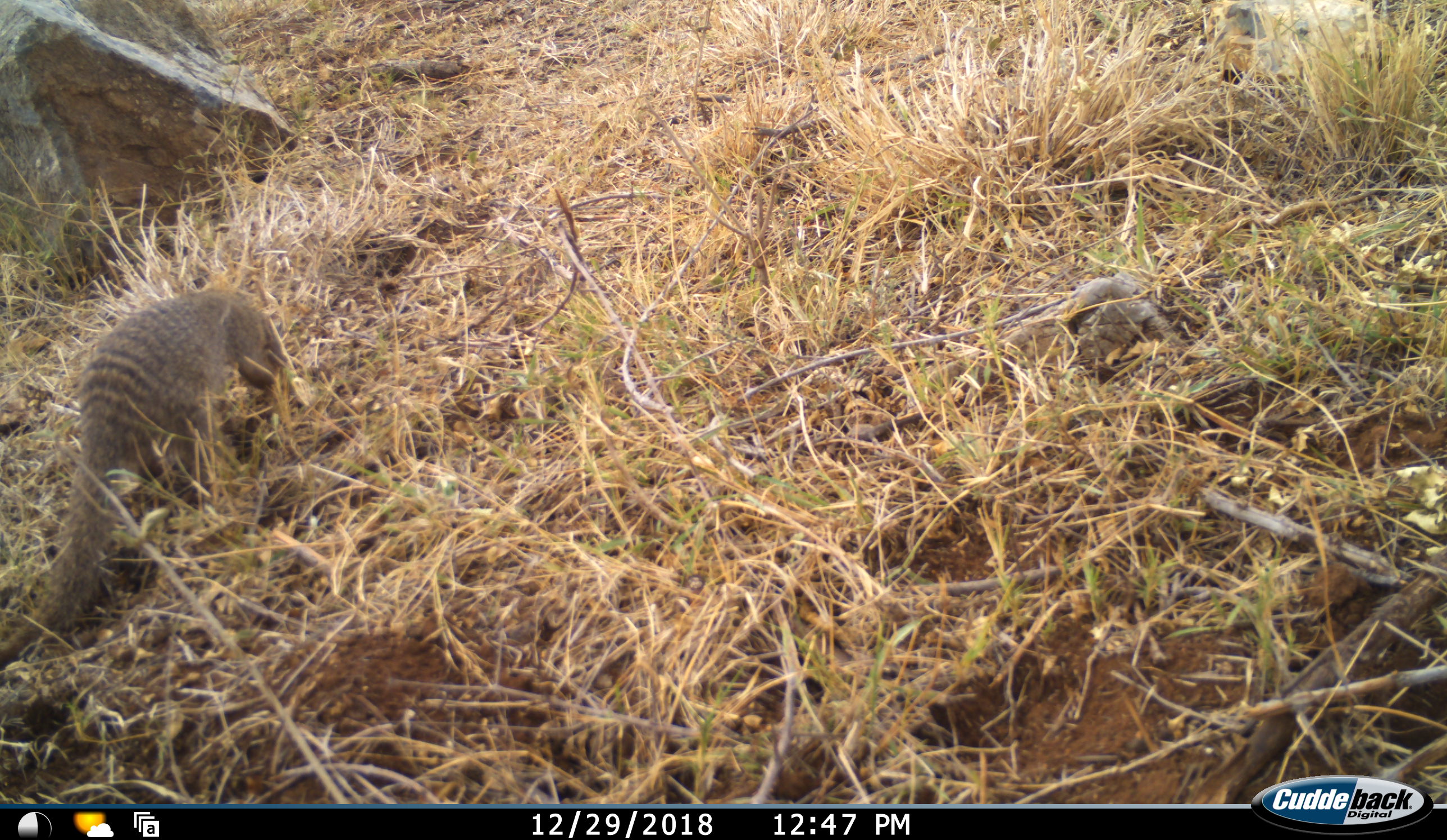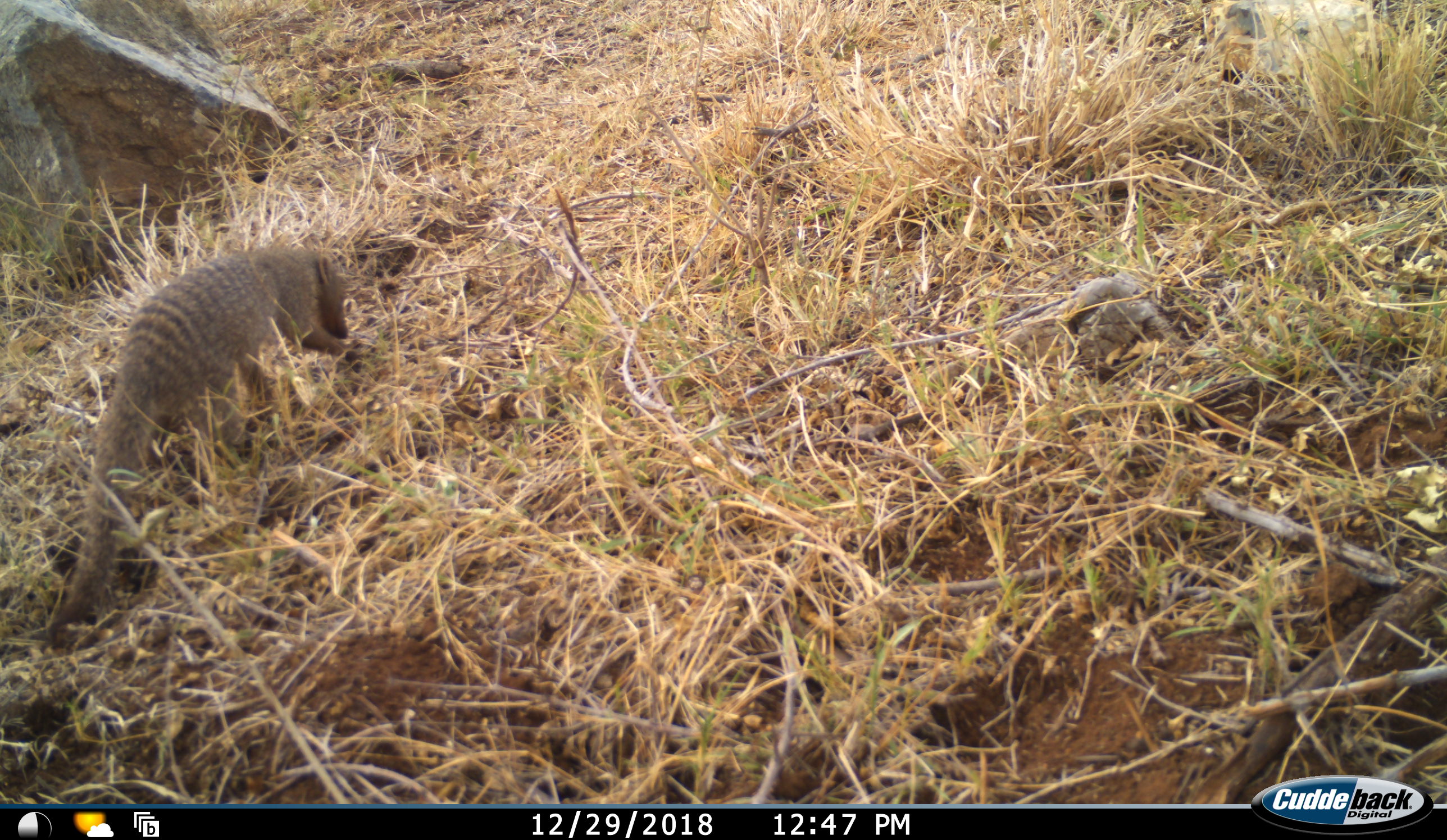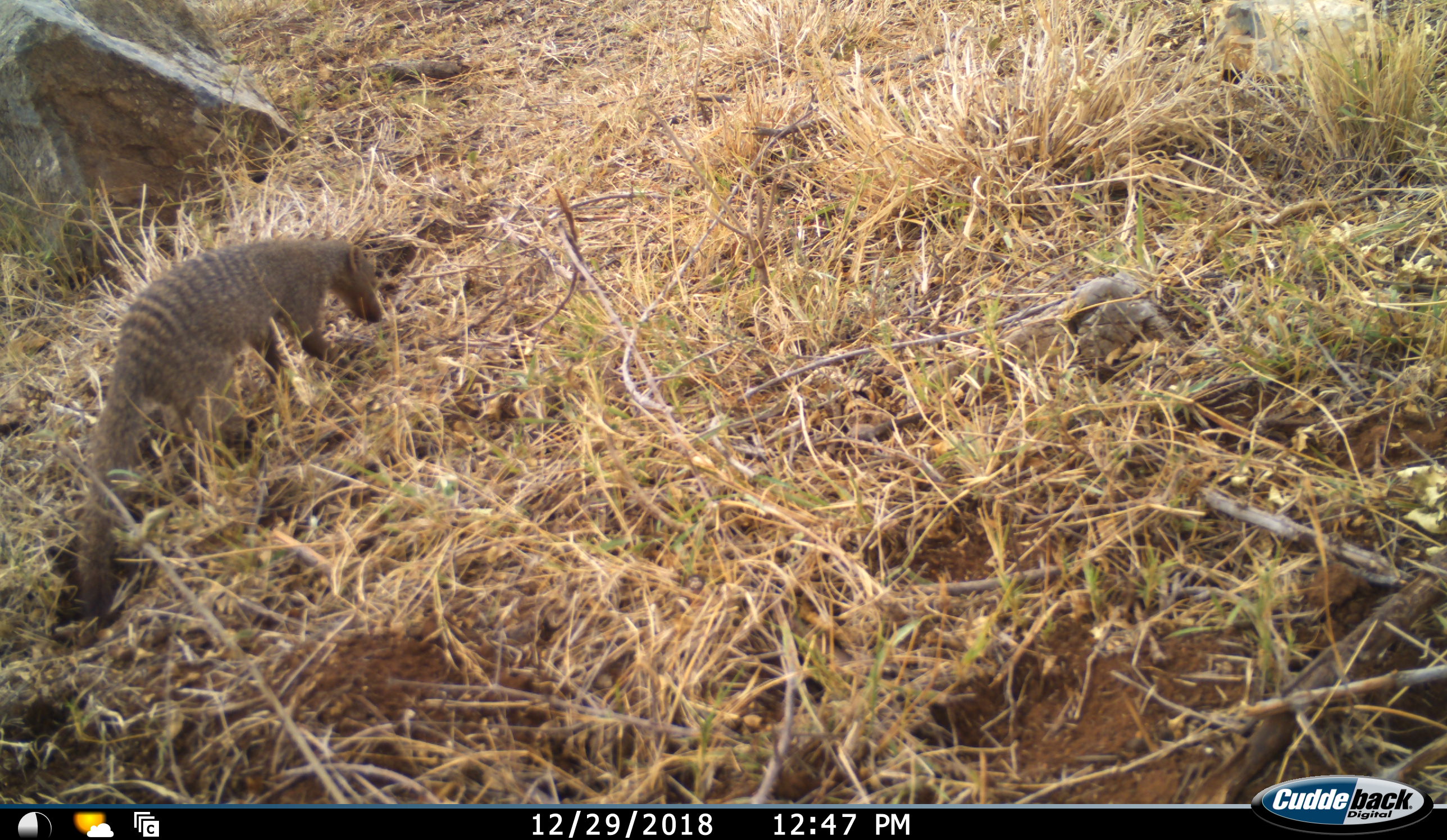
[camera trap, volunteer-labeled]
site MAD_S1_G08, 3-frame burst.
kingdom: Animalia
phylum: Chordata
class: Mammalia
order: Carnivora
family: Herpestidae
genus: Mungos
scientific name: Mungos mungo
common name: banded mongoose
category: mongoosebanded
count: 1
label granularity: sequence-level